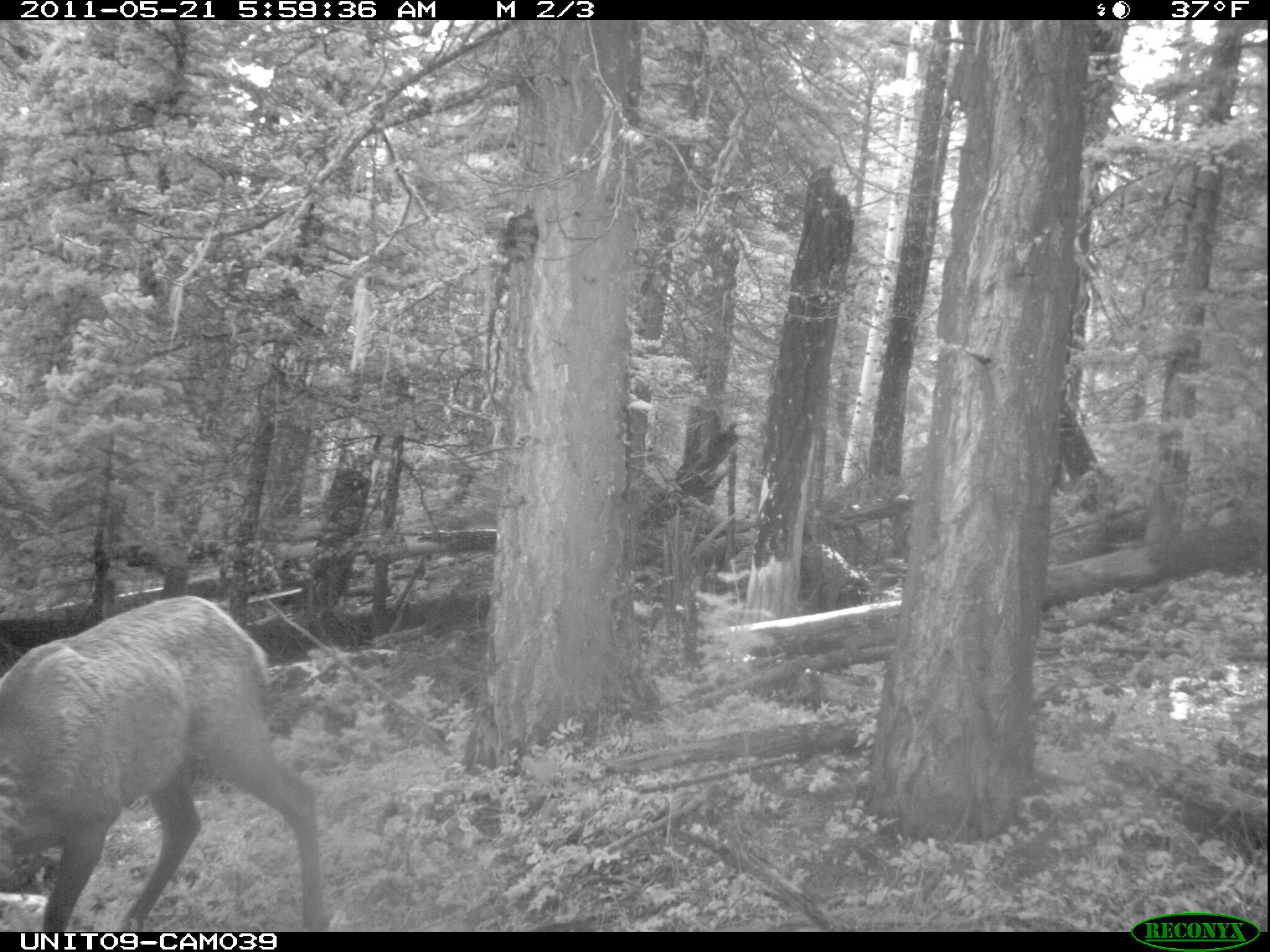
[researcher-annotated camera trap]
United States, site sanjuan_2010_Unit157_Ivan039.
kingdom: Animalia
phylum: Chordata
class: Mammalia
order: Artiodactyla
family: Cervidae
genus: Cervus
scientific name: Cervus elaphus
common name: red deer